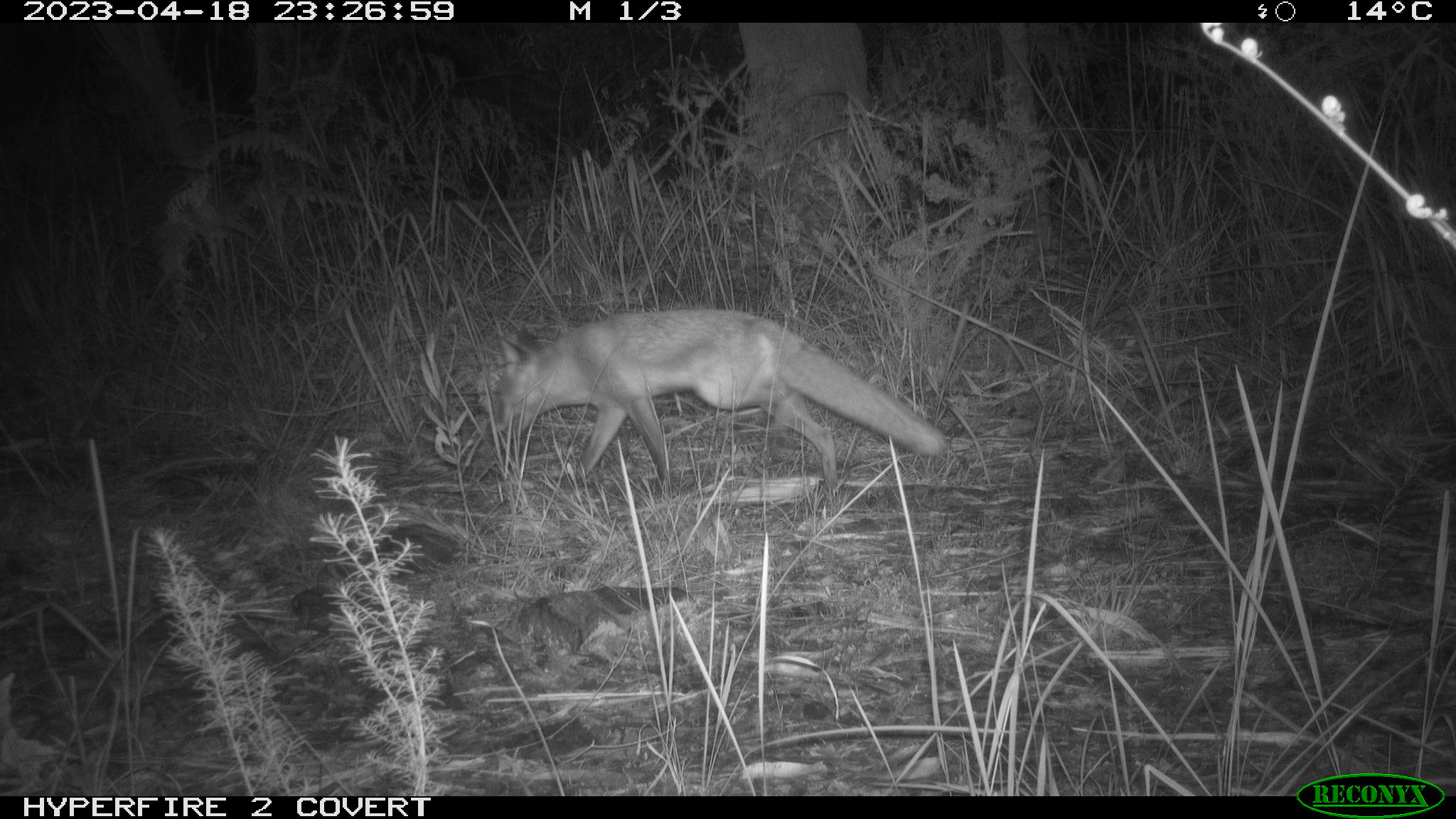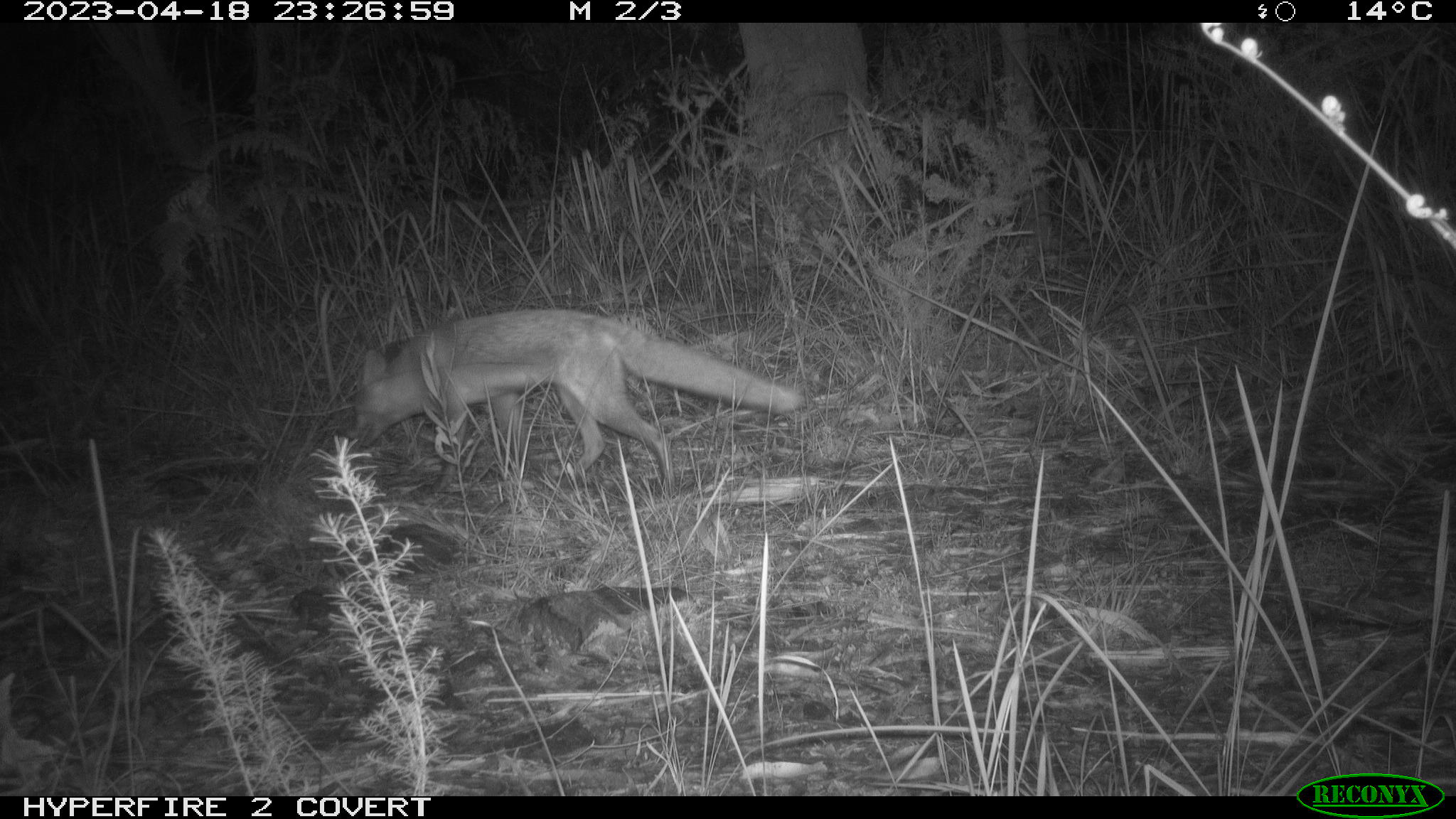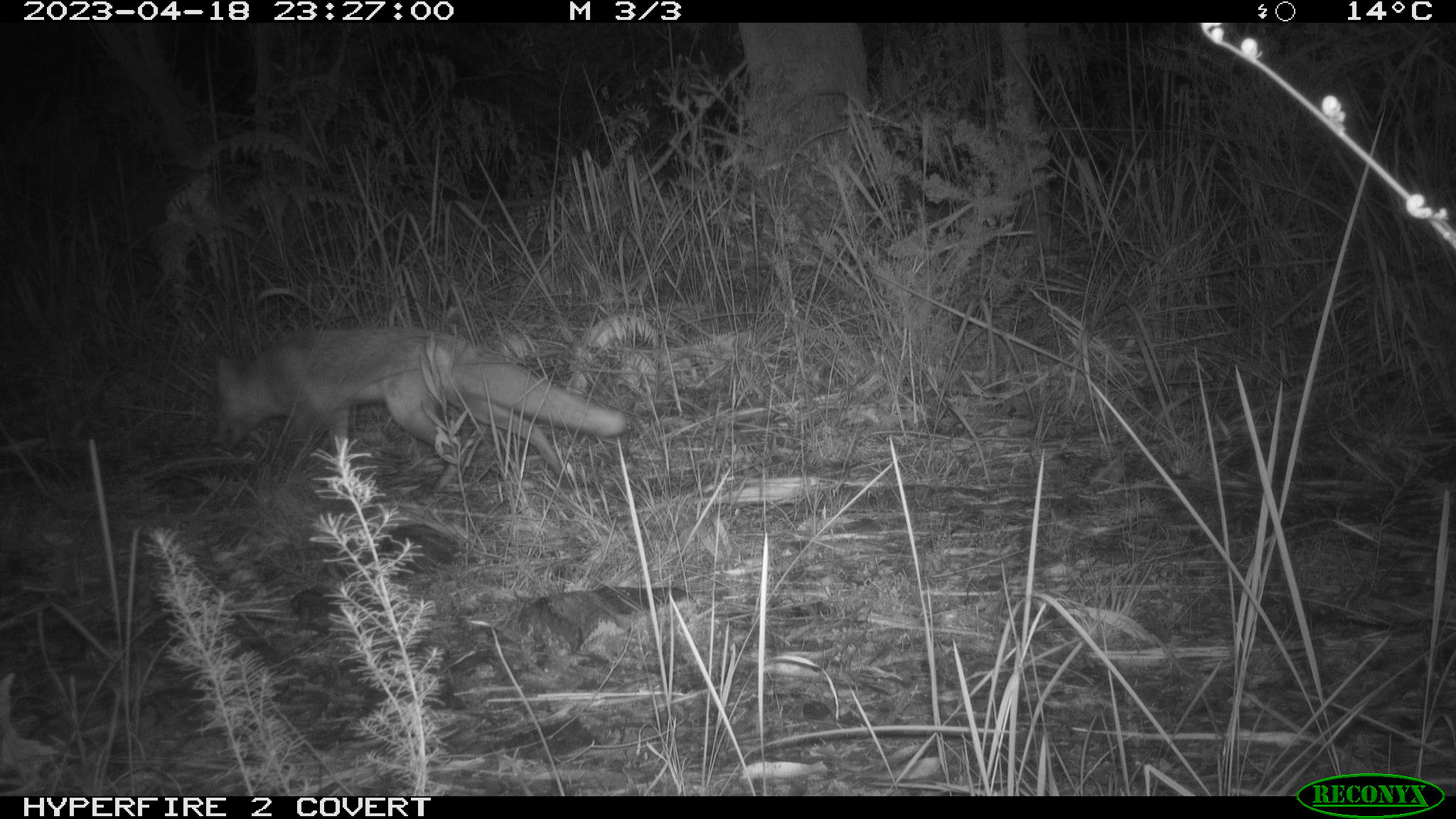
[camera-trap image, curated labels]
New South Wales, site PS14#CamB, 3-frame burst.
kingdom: Animalia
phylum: Chordata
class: Mammalia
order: Carnivora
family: Canidae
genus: Vulpes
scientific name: Vulpes vulpes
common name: red fox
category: fox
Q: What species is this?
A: Fox (red fox) (Vulpes vulpes).